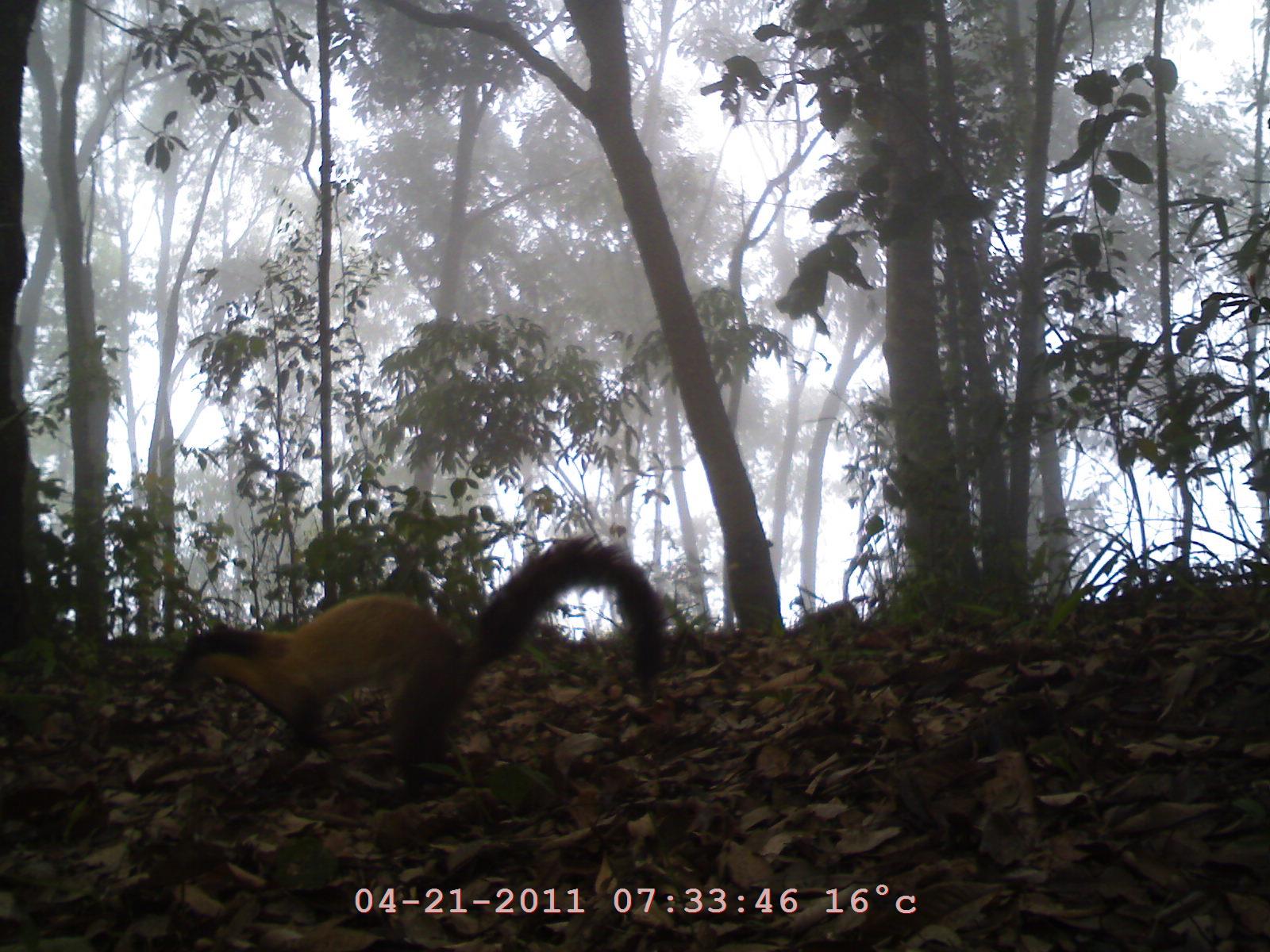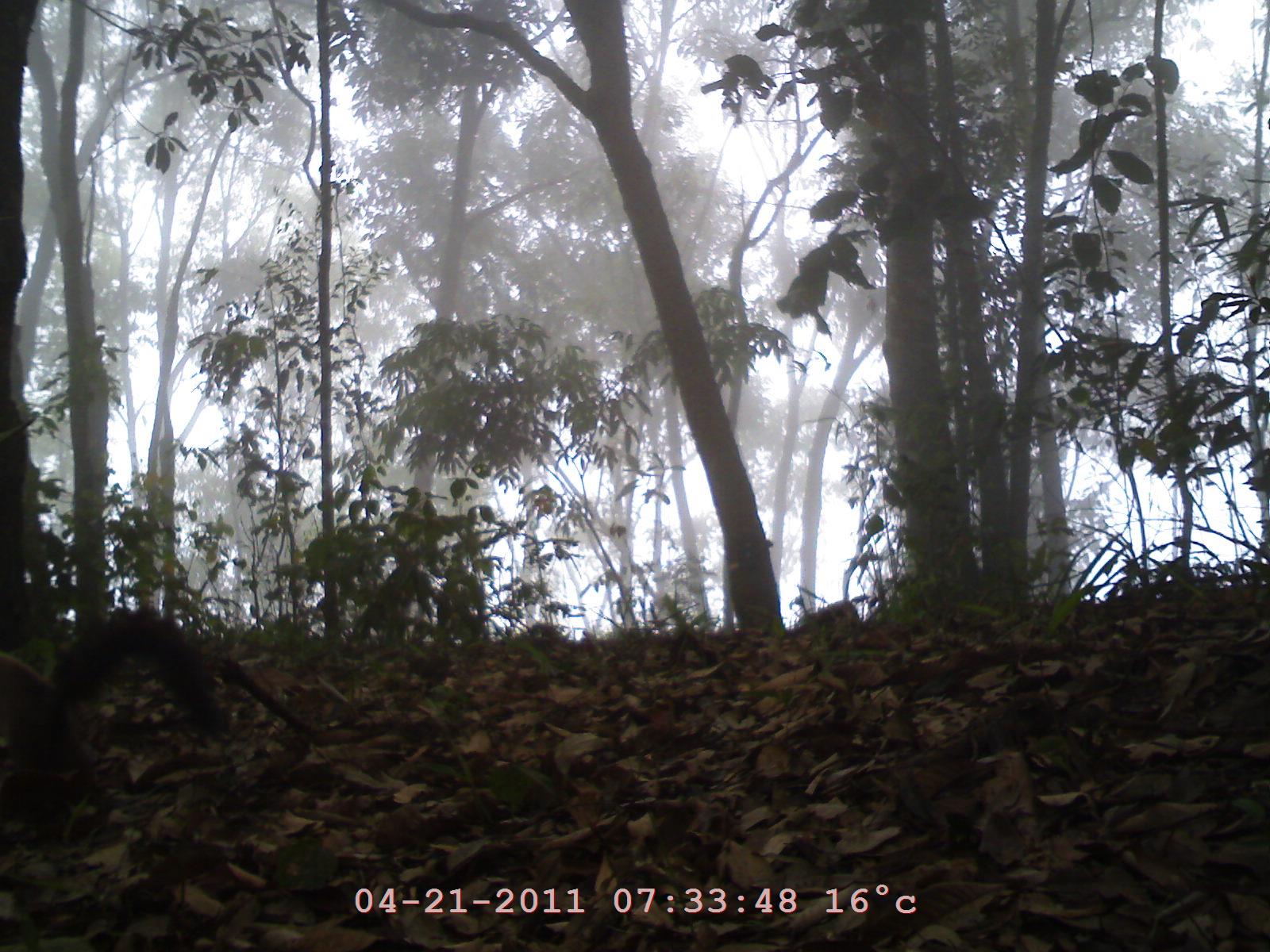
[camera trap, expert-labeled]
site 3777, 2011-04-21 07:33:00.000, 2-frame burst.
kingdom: Animalia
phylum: Chordata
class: Mammalia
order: Carnivora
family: Mustelidae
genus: Martes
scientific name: Martes flavigula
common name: yellow-throated marten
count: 1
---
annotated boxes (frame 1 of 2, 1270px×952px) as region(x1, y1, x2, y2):
martes flavigula: region(171, 535, 671, 796)